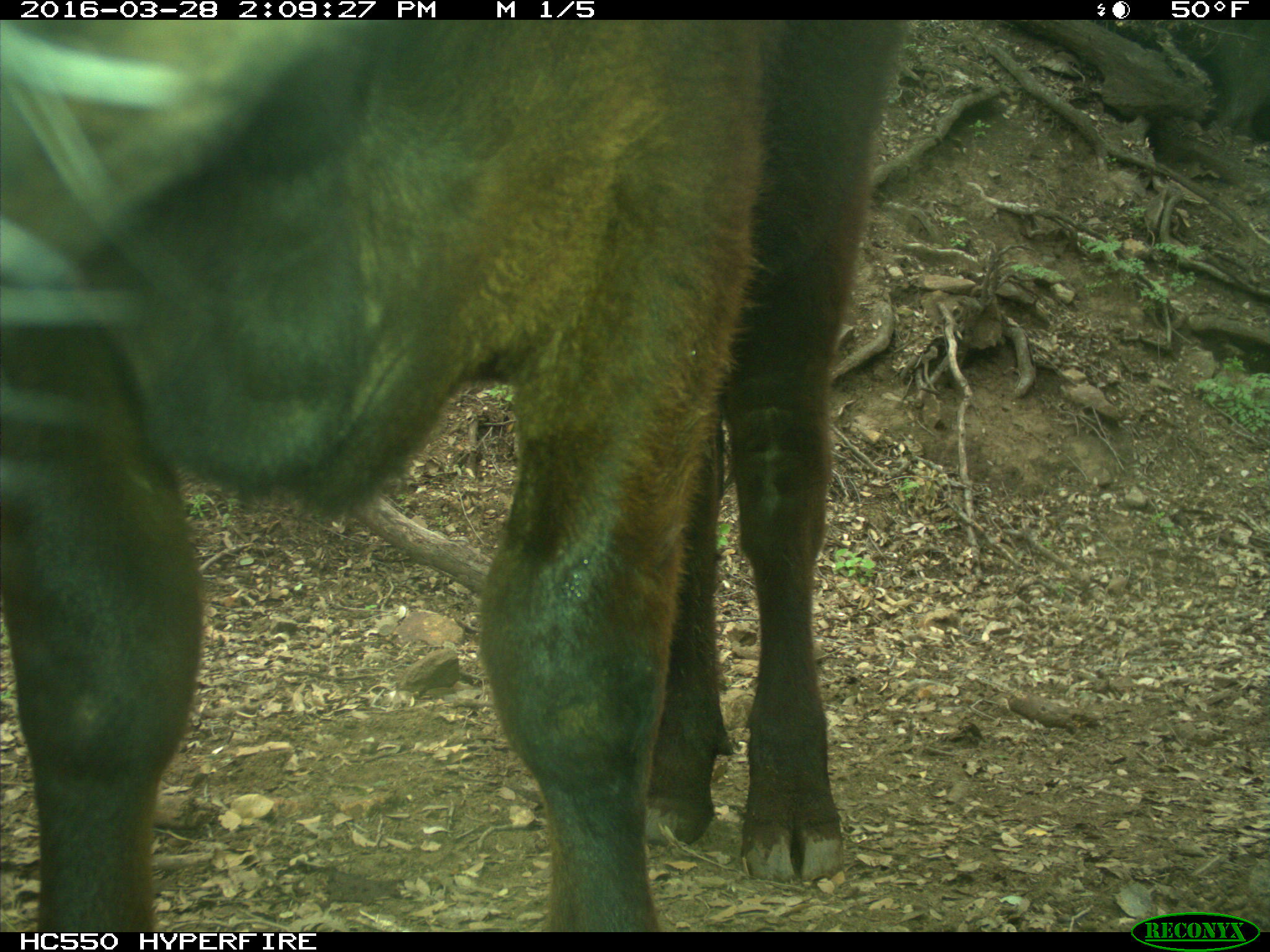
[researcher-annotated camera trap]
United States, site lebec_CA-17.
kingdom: Animalia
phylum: Chordata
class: Mammalia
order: Artiodactyla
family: Bovidae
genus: Bos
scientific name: Bos taurus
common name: domestic cow